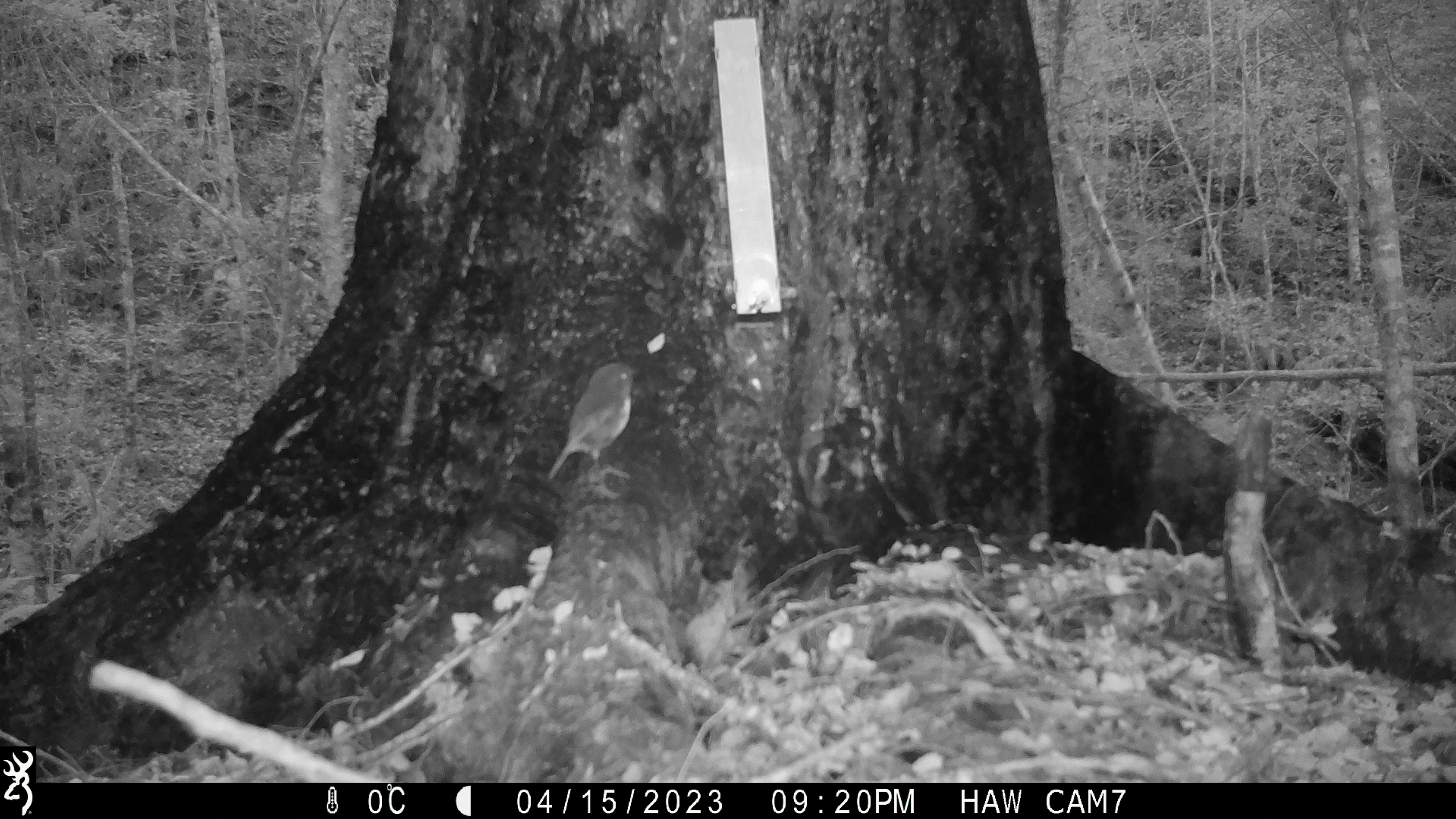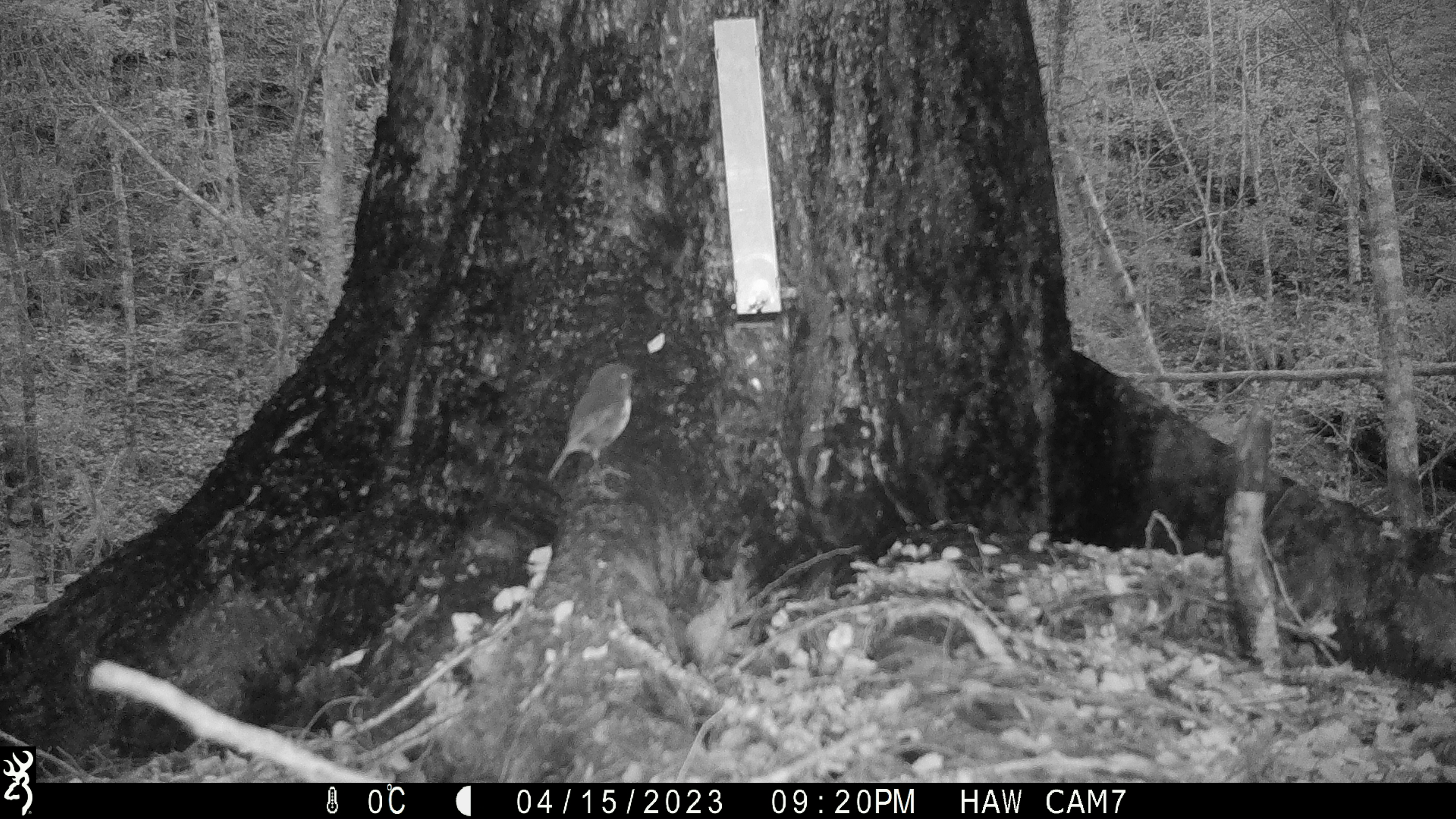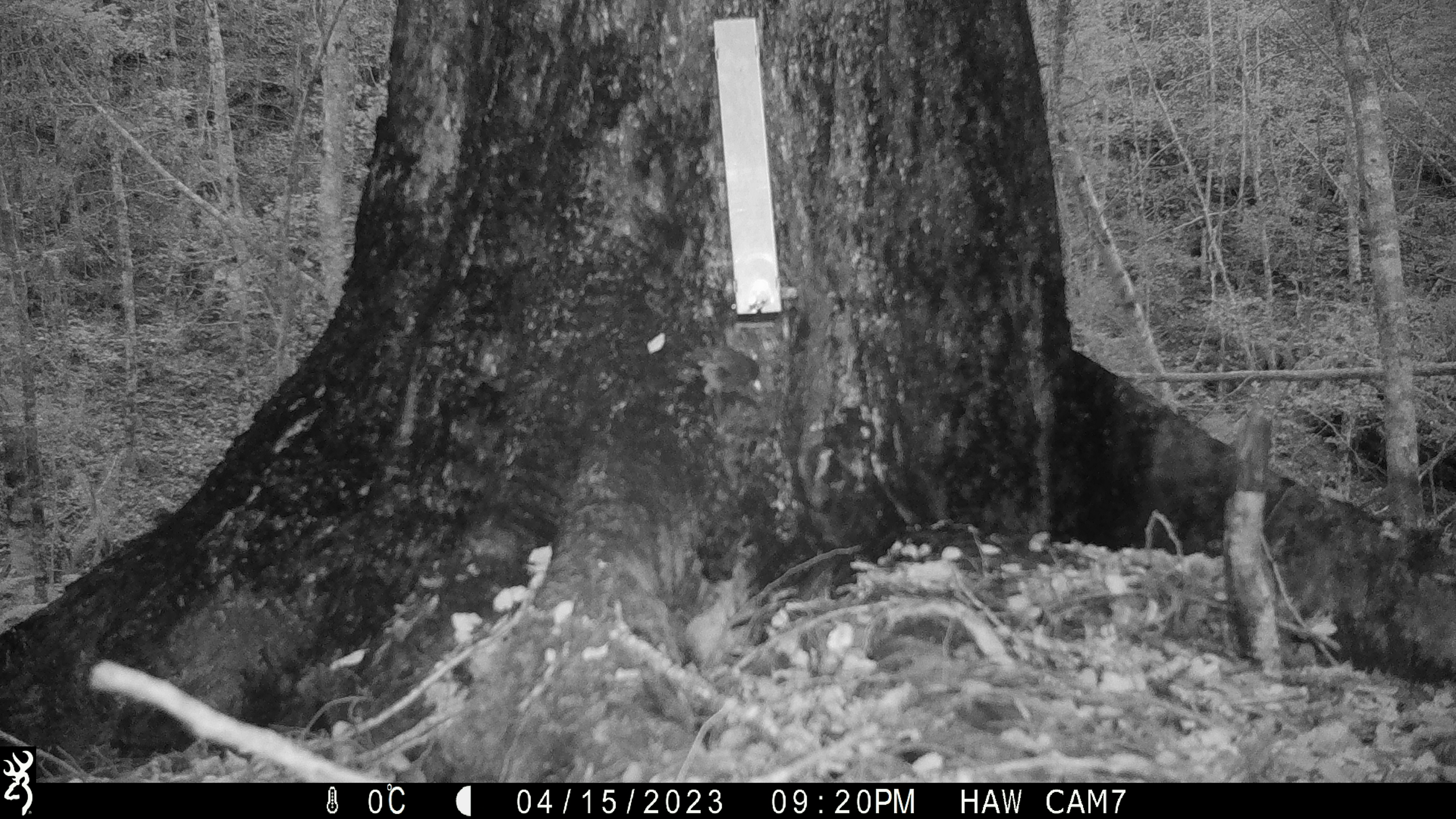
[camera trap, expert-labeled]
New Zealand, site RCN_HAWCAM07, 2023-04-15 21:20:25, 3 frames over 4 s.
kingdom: Animalia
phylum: Chordata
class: Aves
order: Passeriformes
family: Petroicidae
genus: Petroica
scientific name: Petroica australis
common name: new zealand robin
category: robin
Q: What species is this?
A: Robin (new zealand robin) (Petroica australis).